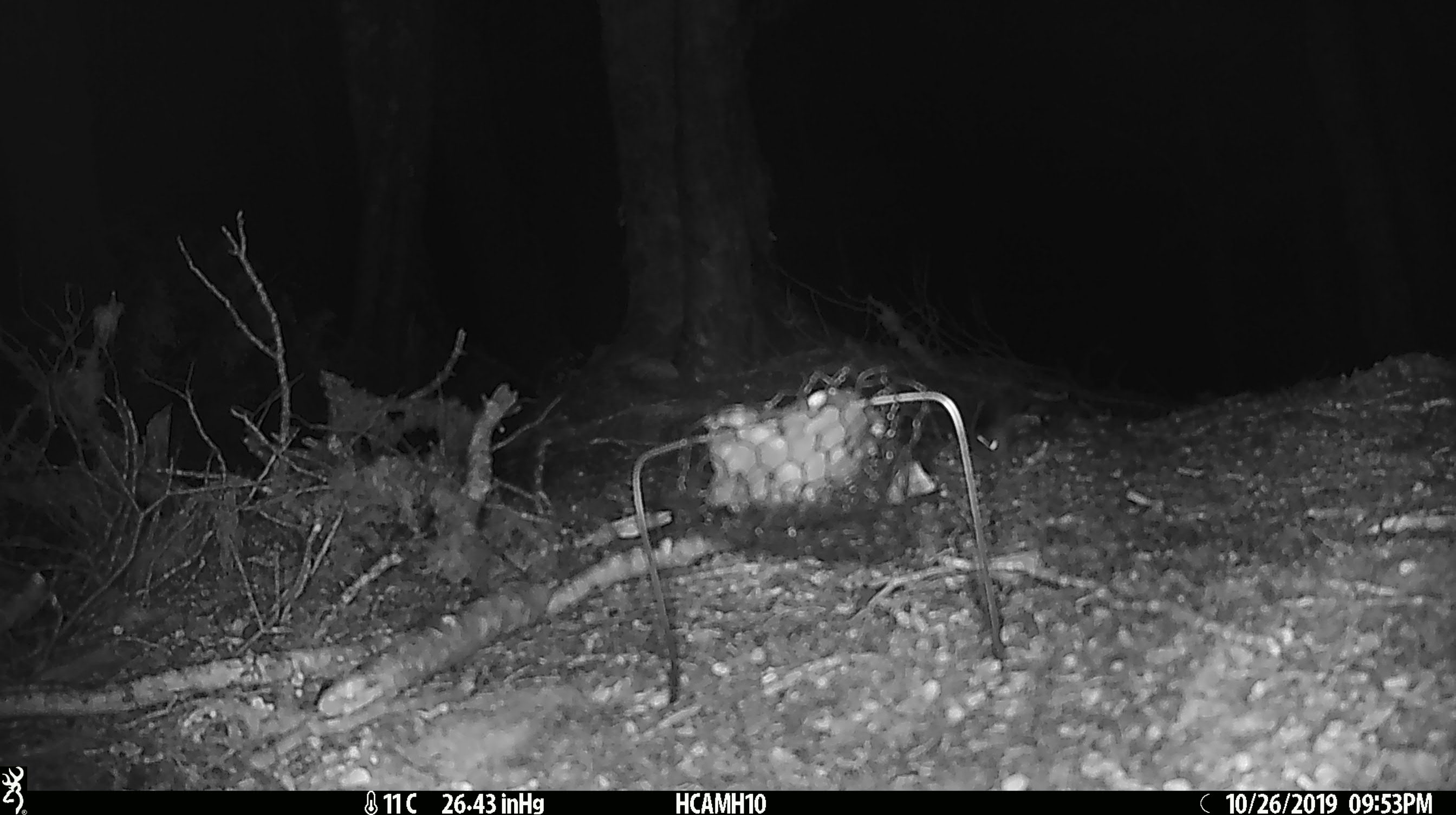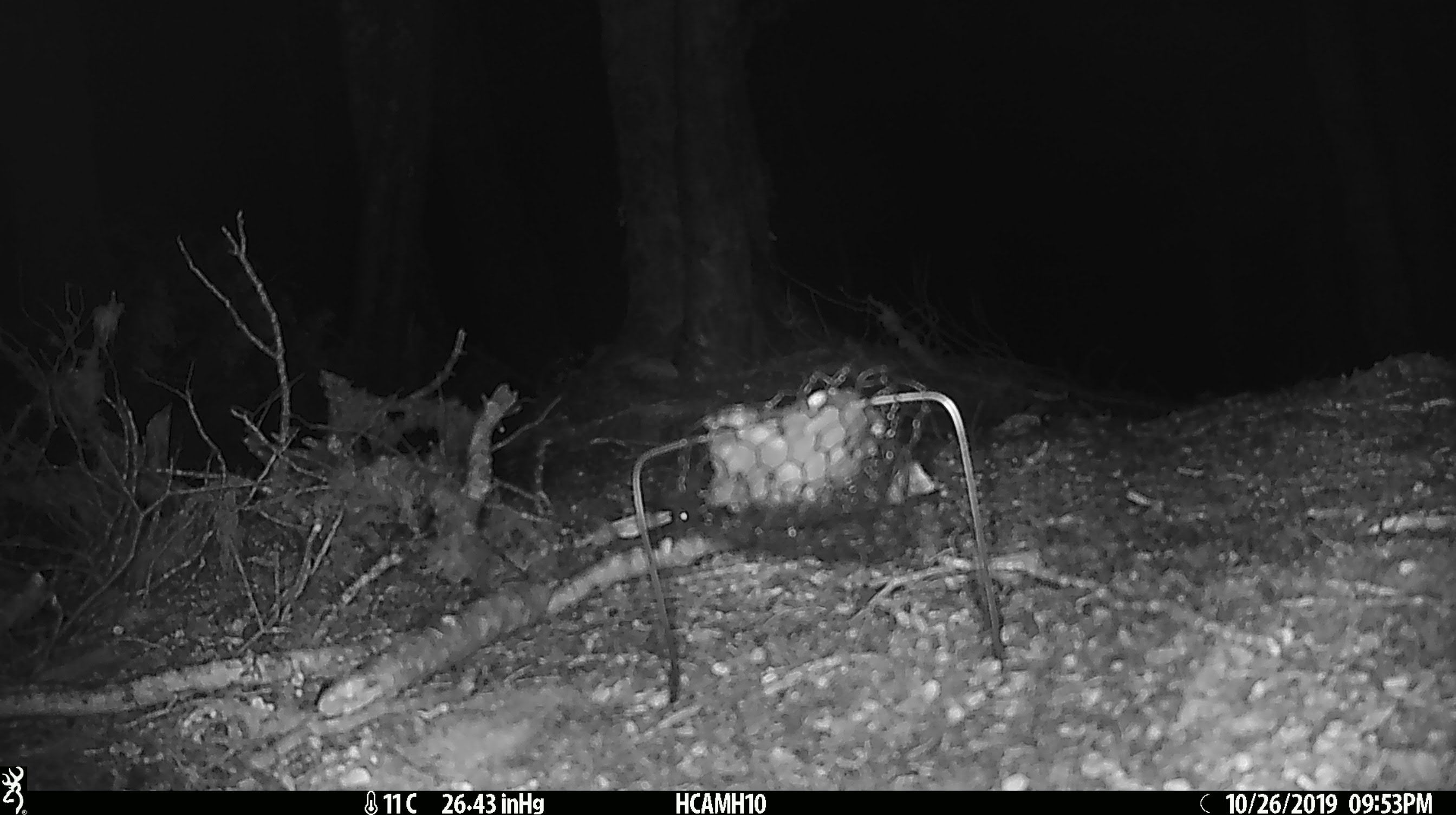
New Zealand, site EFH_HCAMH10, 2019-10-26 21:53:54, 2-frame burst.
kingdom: Animalia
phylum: Chordata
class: Mammalia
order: Rodentia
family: Muridae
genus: Mus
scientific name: Mus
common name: mouse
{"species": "mouse (Mus)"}